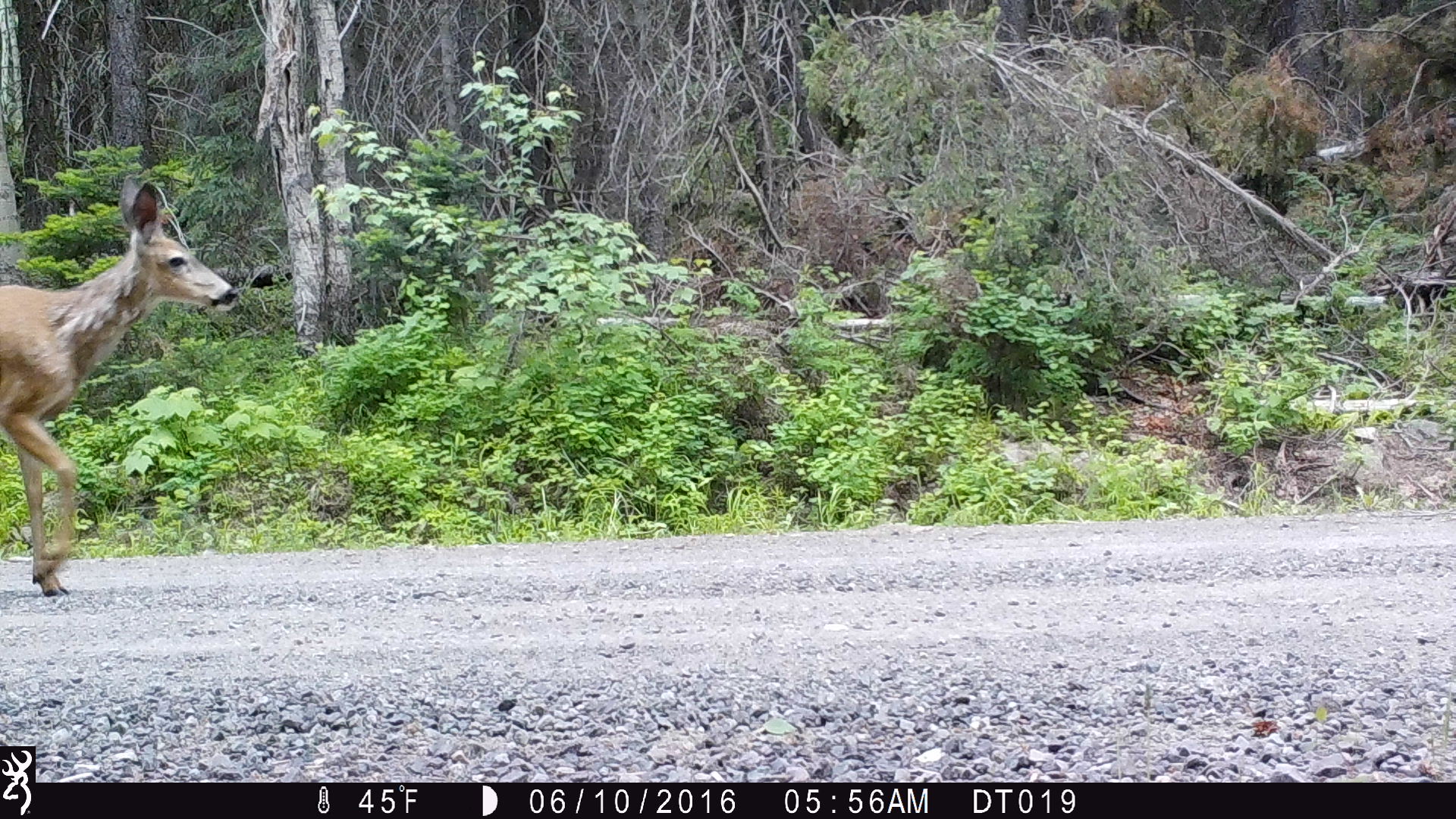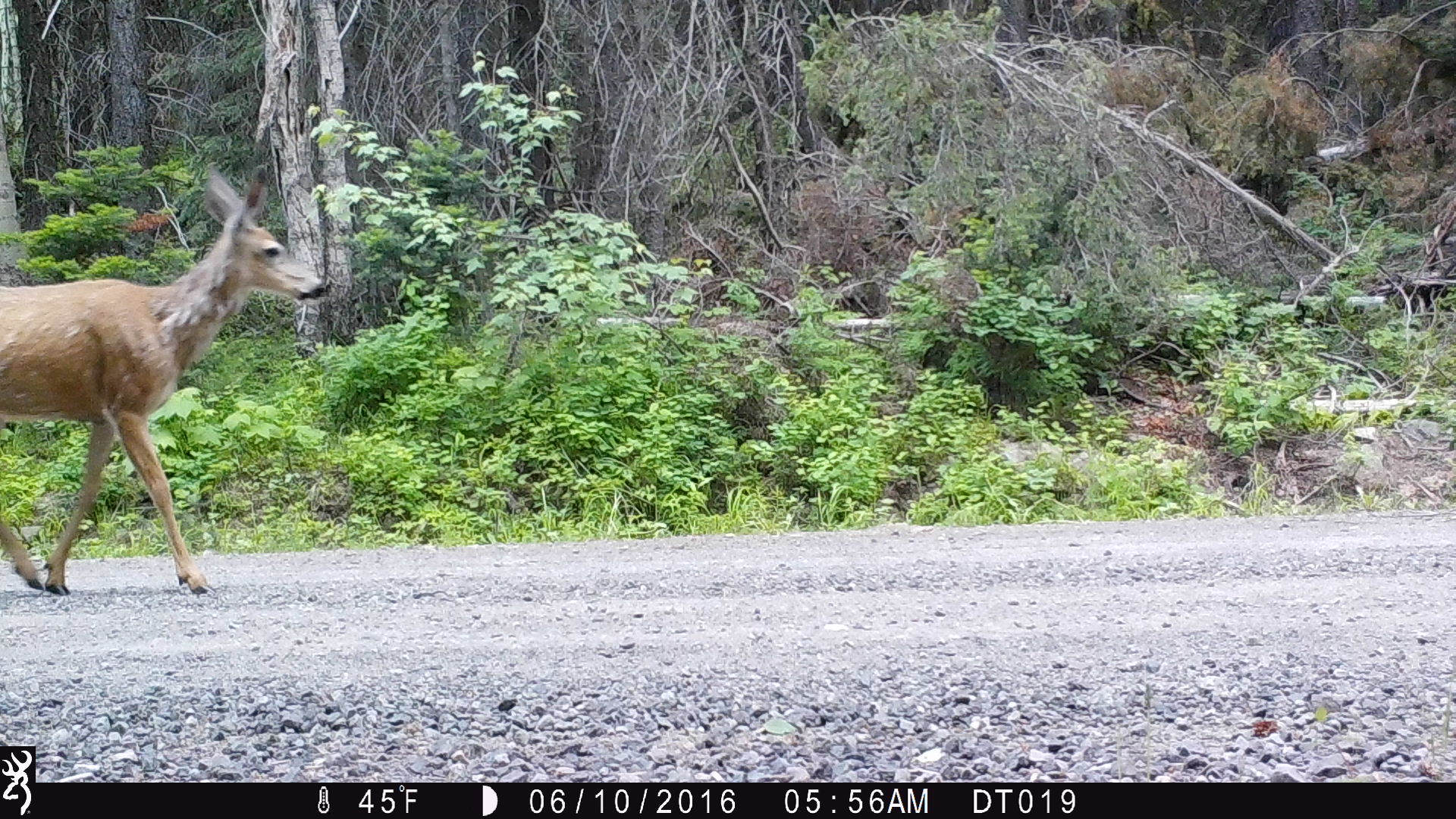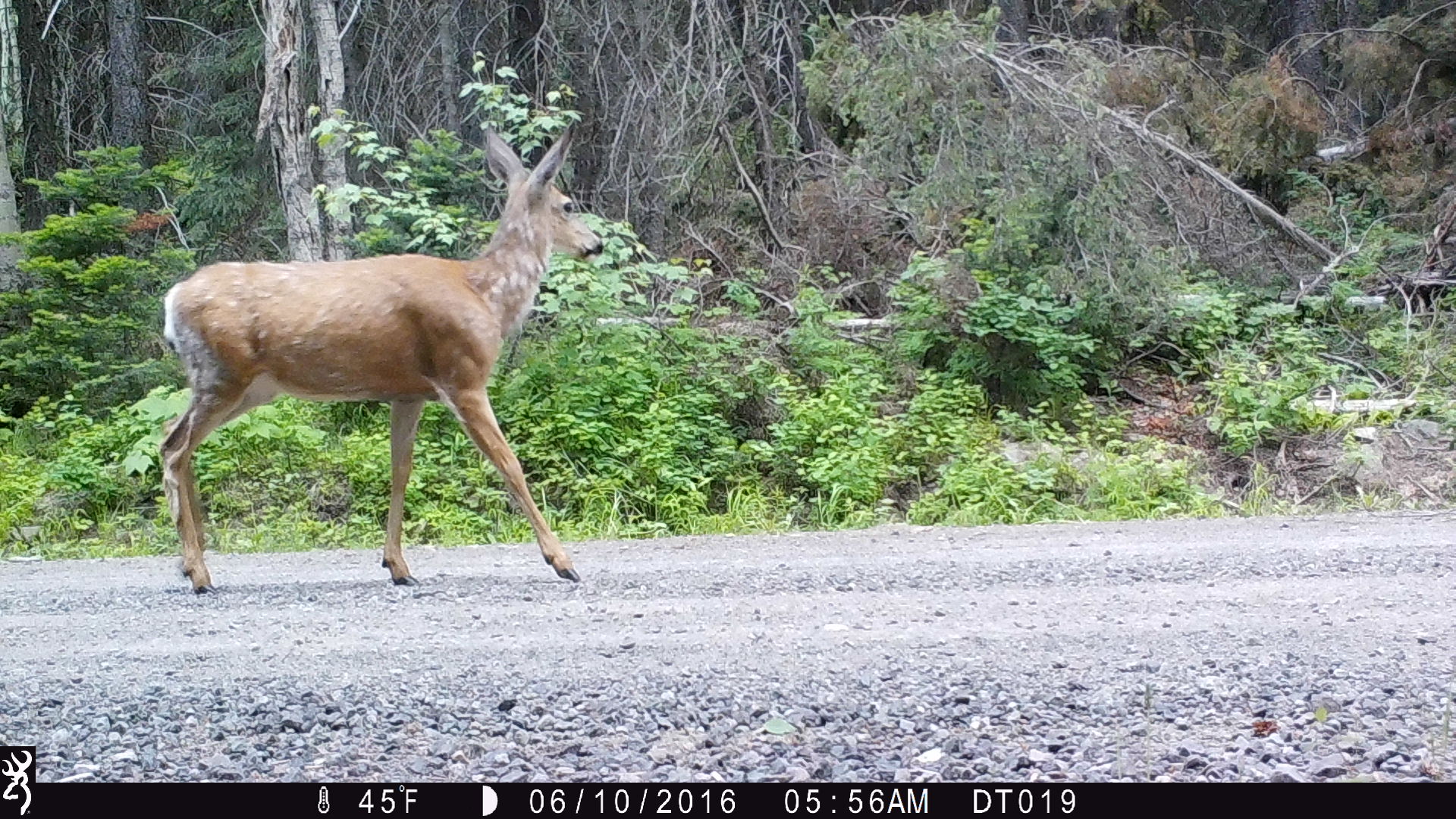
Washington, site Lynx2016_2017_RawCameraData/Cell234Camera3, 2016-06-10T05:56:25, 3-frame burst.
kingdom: Animalia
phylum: Chordata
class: Mammalia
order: Artiodactyla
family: Cervidae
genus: Odocoileus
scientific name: Odocoileus hemionus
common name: mule deer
Odocoileus hemionus (mule deer). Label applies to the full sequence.